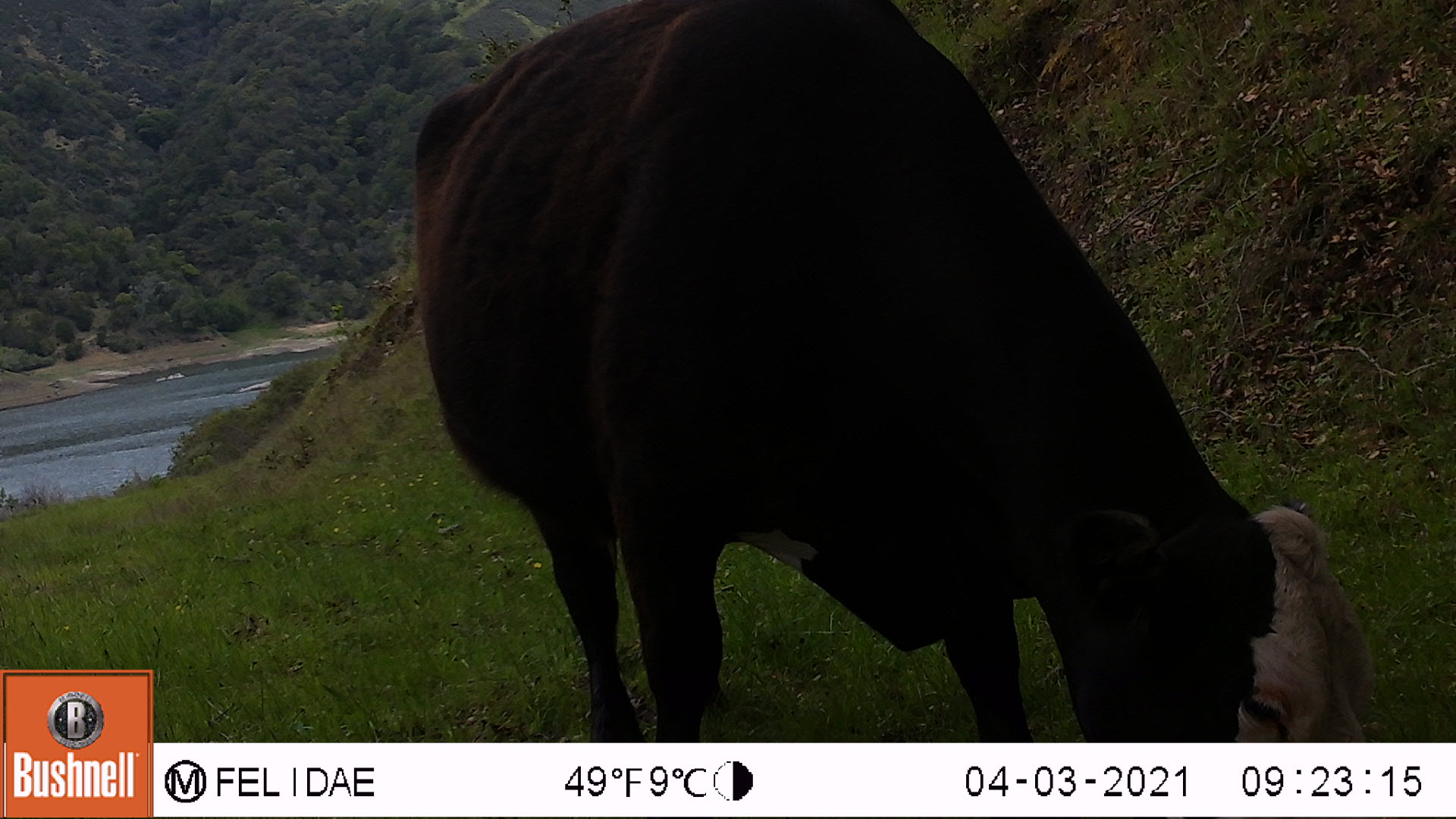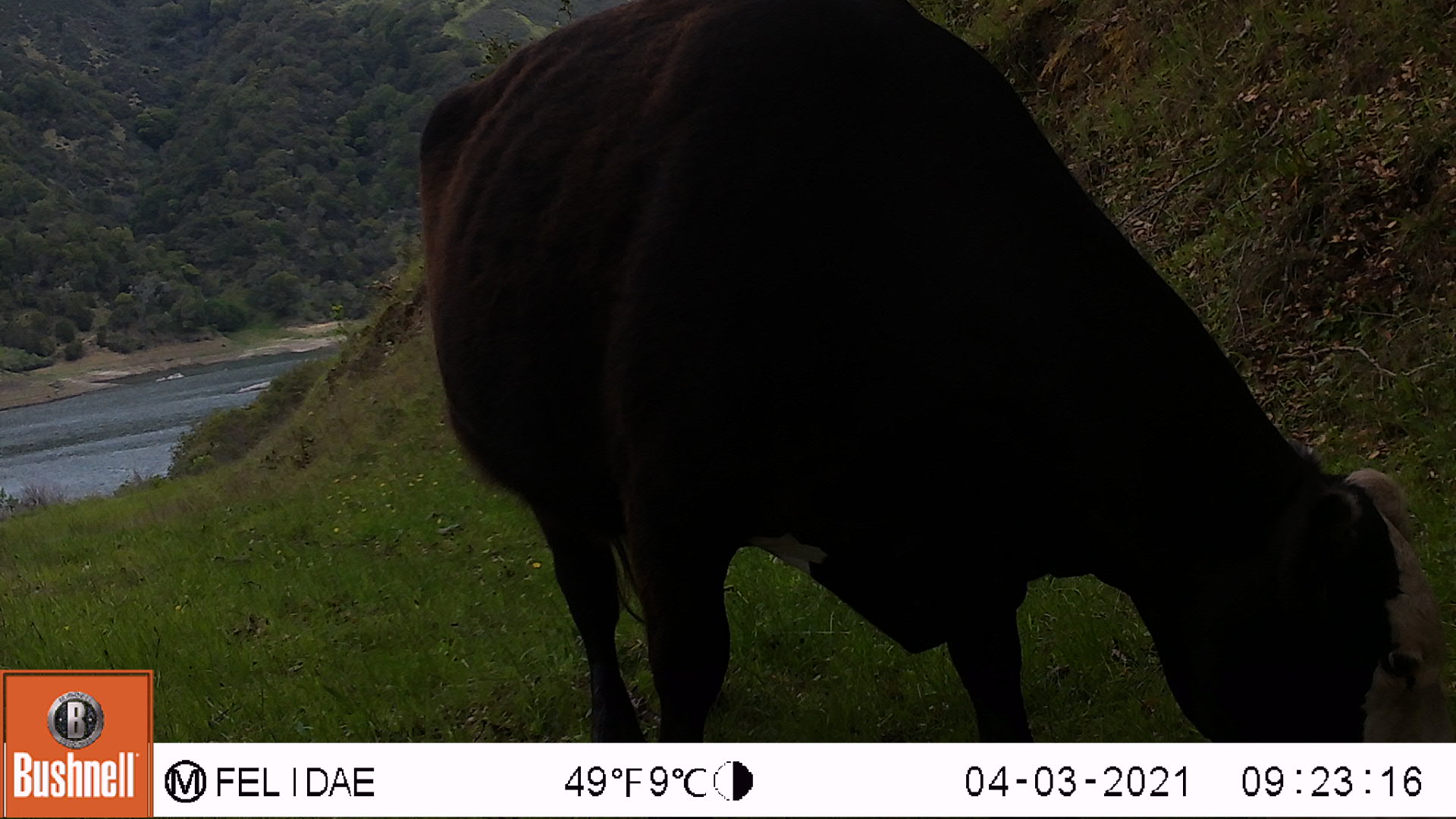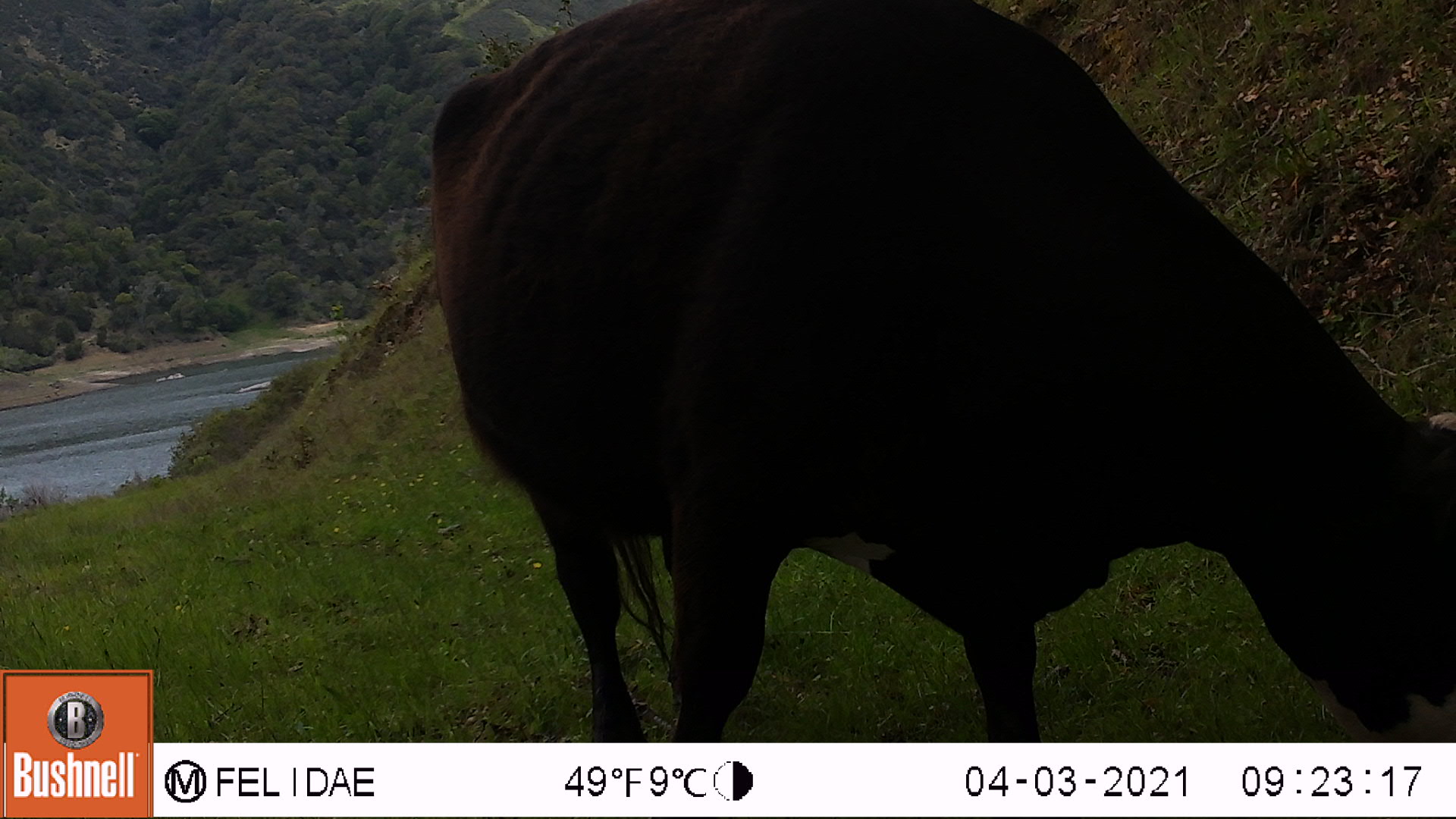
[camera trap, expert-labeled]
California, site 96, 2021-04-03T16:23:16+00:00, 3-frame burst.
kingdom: Animalia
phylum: Chordata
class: Mammalia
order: Artiodactyla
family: Bovidae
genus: Bos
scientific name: Bos taurus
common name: domestic cattle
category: cattle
Cattle (domestic cattle) (Bos taurus).